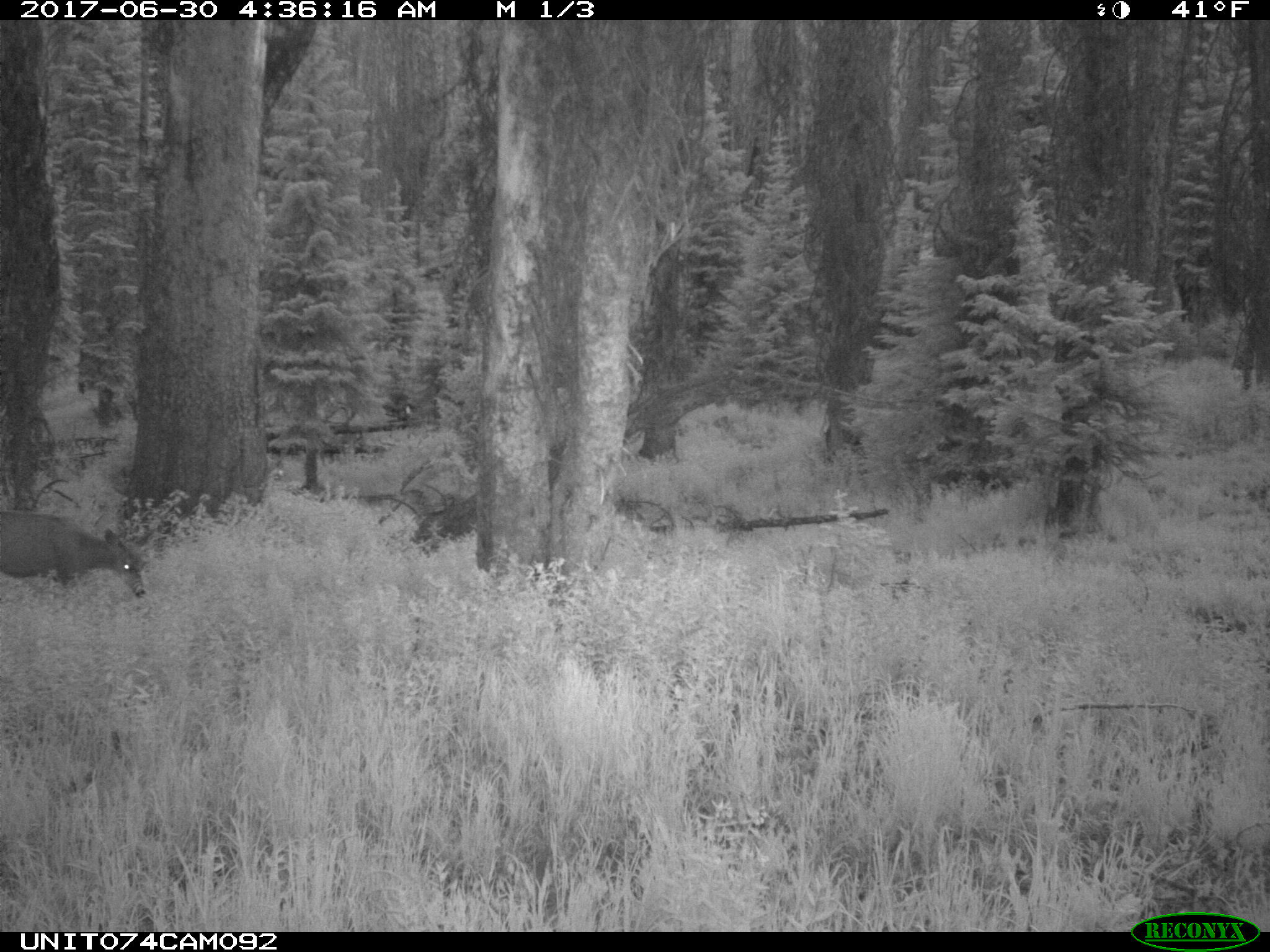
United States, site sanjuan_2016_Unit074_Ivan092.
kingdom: Animalia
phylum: Chordata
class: Mammalia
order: Artiodactyla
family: Cervidae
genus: Odocoileus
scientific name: Odocoileus hemionus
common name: mule deer